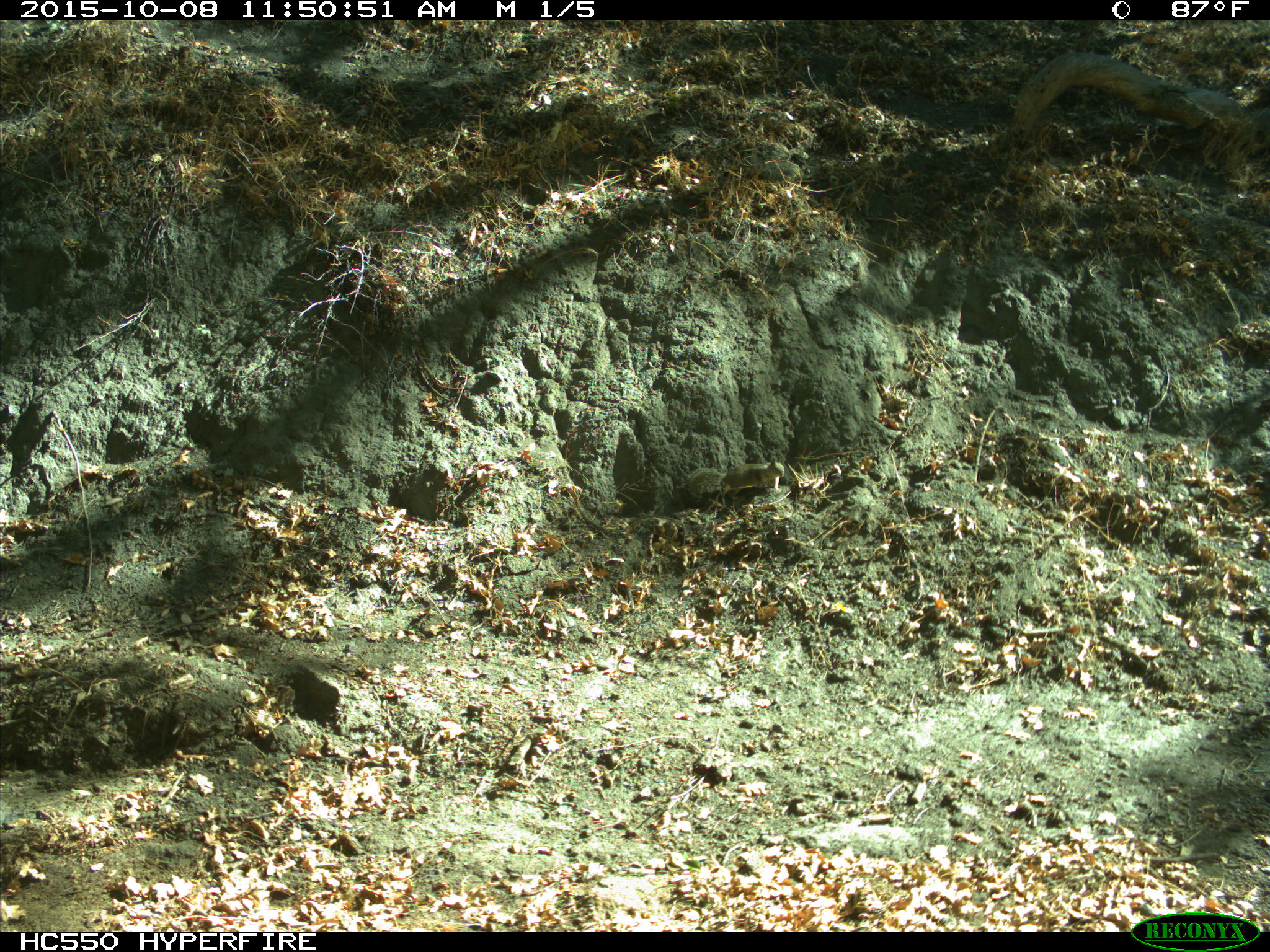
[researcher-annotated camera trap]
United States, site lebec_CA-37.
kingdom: Animalia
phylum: Chordata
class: Mammalia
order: Rodentia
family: Sciuridae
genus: Otospermophilus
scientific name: Otospermophilus beecheyi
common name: california ground squirrel